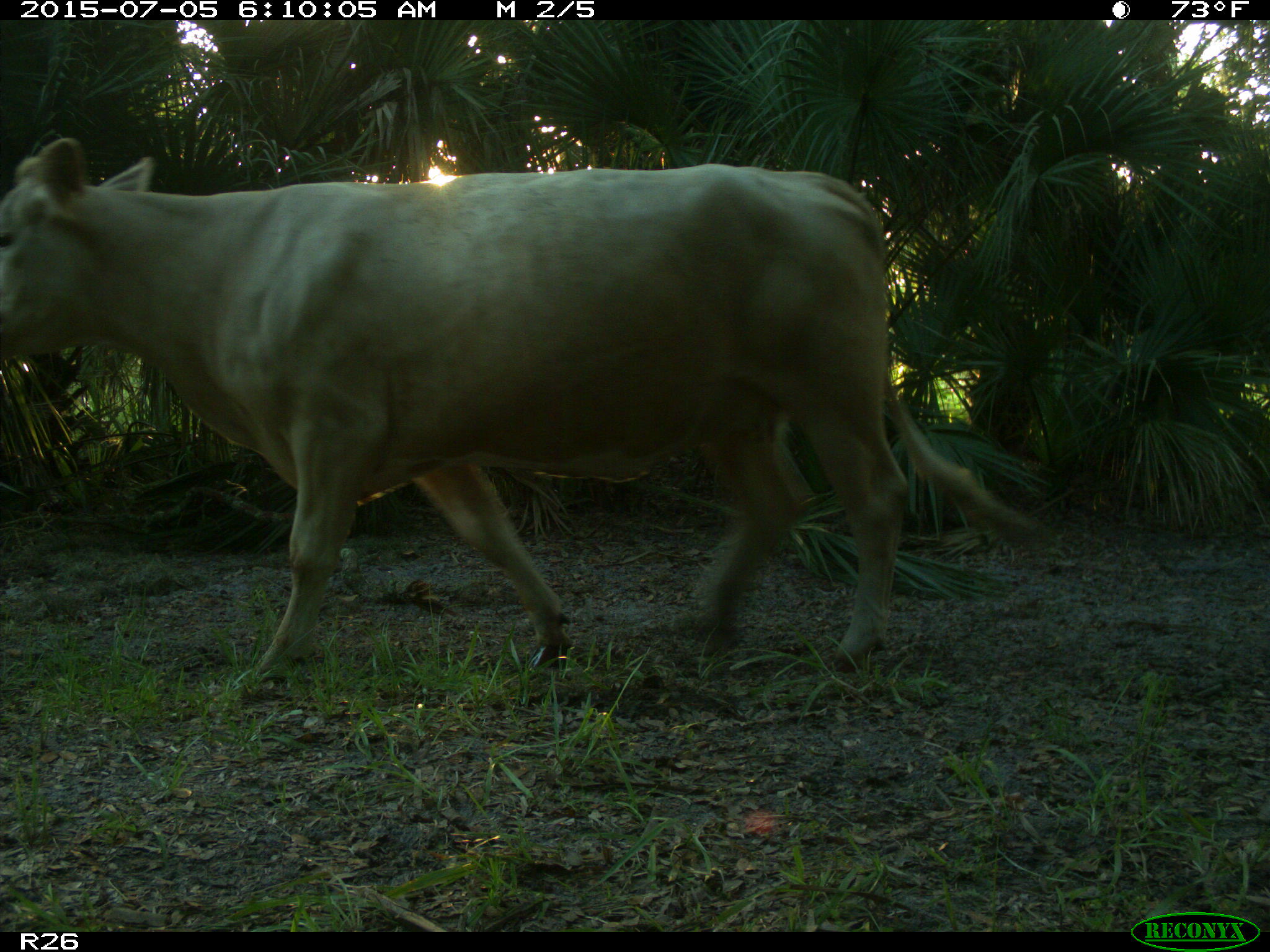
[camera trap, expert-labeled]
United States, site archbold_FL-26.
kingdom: Animalia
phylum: Chordata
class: Mammalia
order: Artiodactyla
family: Bovidae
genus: Bos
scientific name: Bos taurus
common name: domestic cow